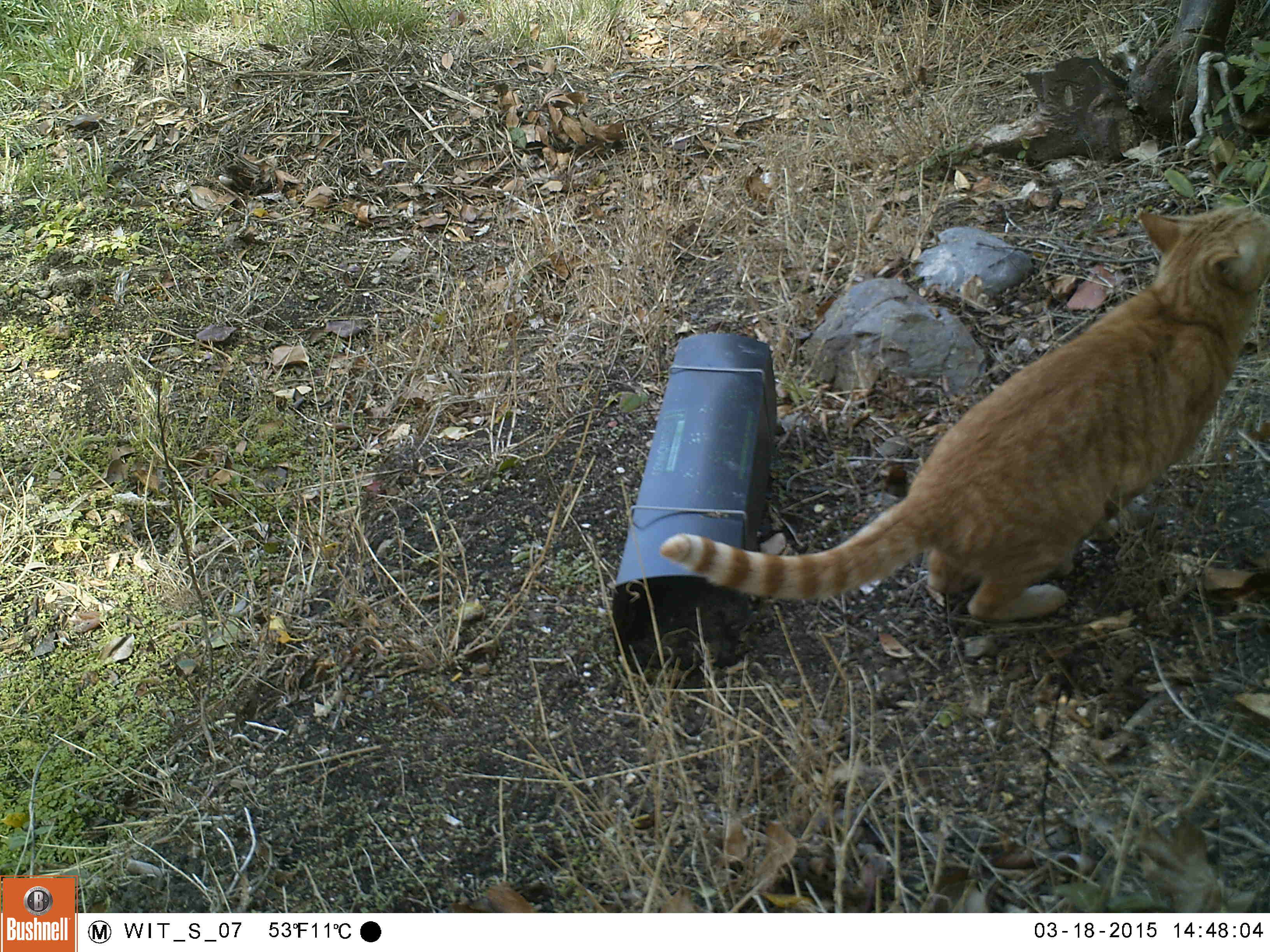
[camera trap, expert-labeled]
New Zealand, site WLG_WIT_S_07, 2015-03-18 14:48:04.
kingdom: Animalia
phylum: Chordata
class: Mammalia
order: Carnivora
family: Felidae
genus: Felis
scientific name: Felis catus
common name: domestic cat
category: cat